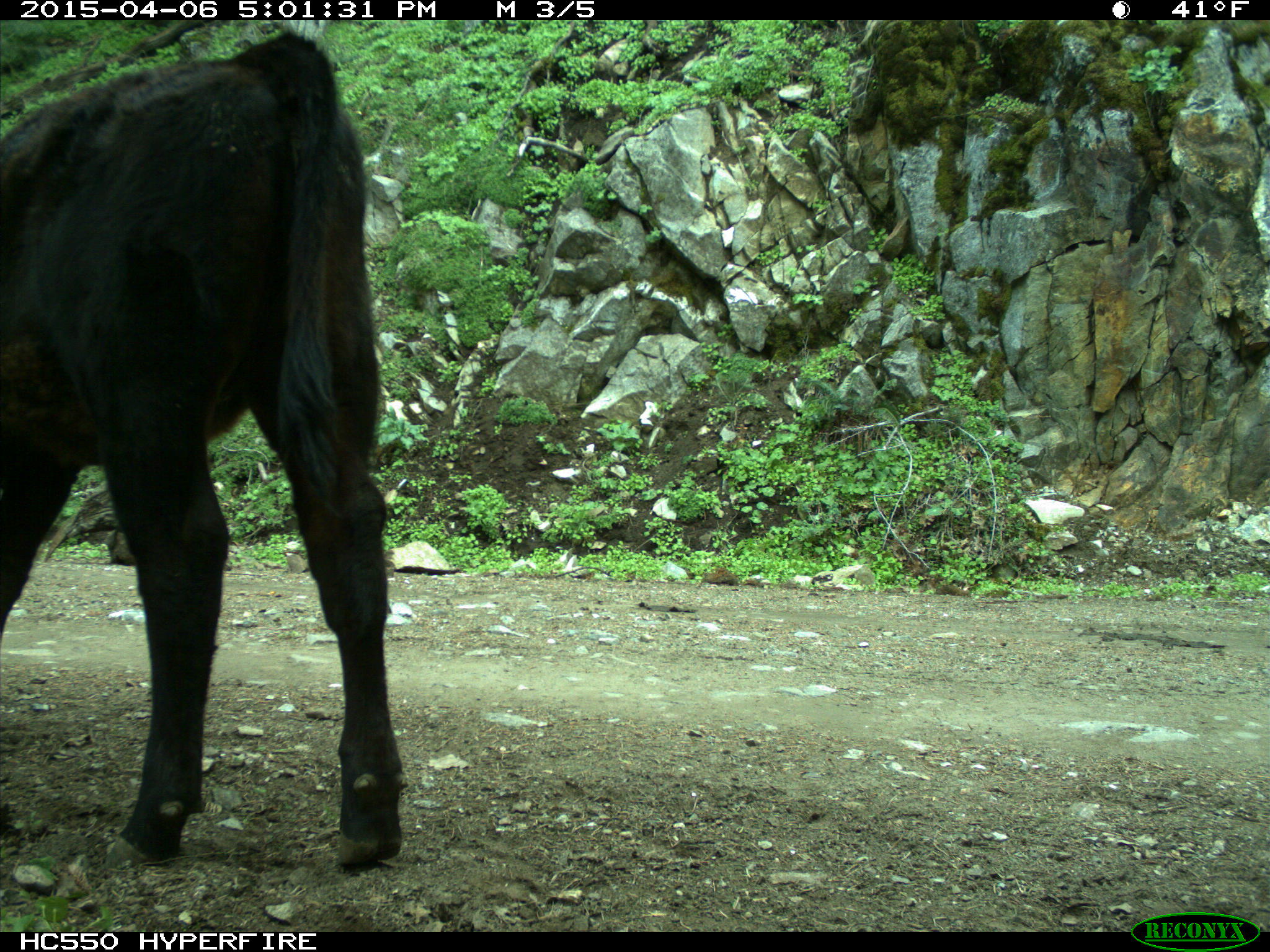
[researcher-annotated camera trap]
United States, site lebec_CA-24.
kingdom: Animalia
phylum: Chordata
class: Mammalia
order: Artiodactyla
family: Bovidae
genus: Bos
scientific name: Bos taurus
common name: domestic cow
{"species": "Bos taurus (domestic cow)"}